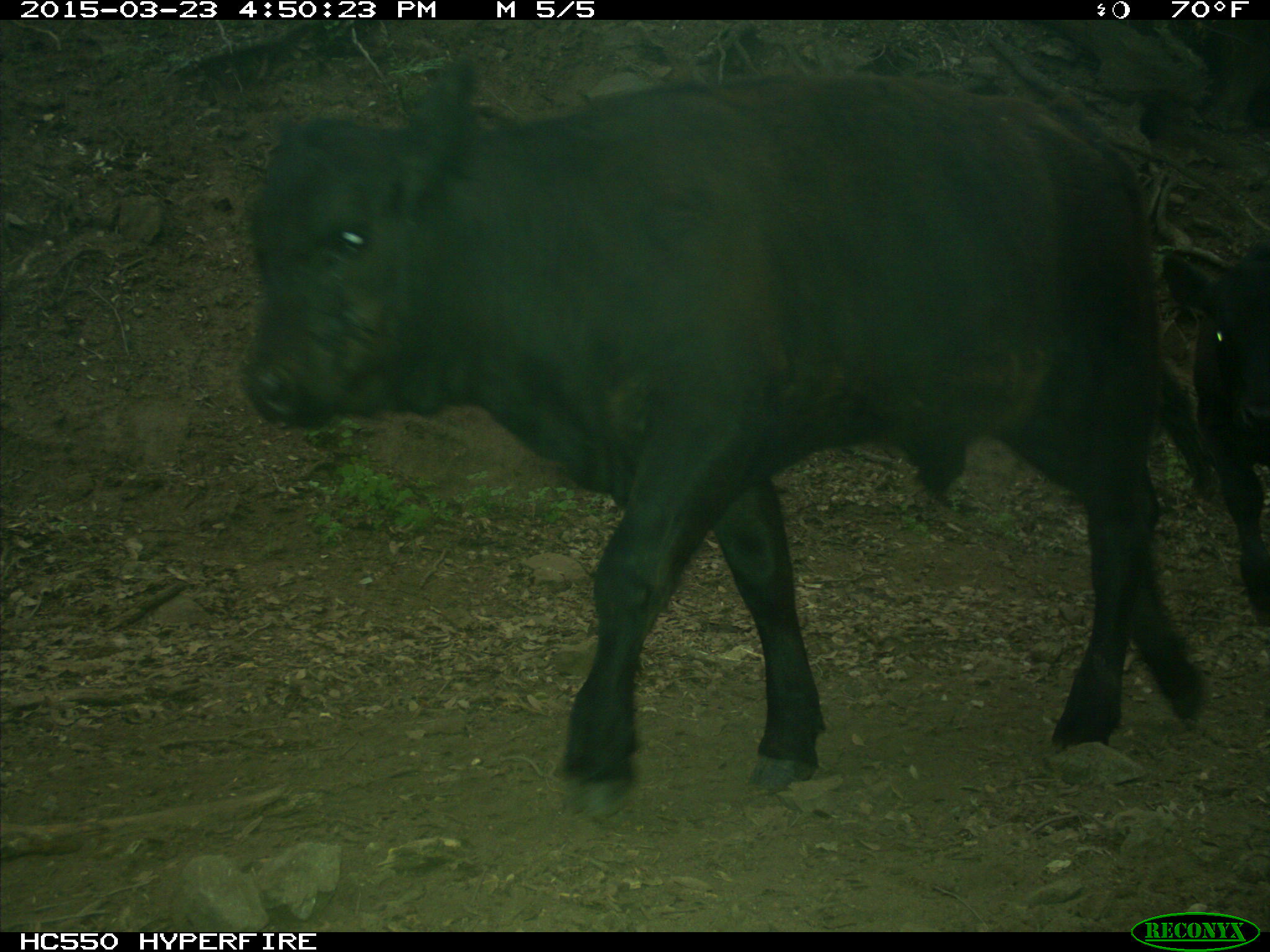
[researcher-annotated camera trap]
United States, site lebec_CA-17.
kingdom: Animalia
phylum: Chordata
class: Mammalia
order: Artiodactyla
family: Bovidae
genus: Bos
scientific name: Bos taurus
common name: domestic cow